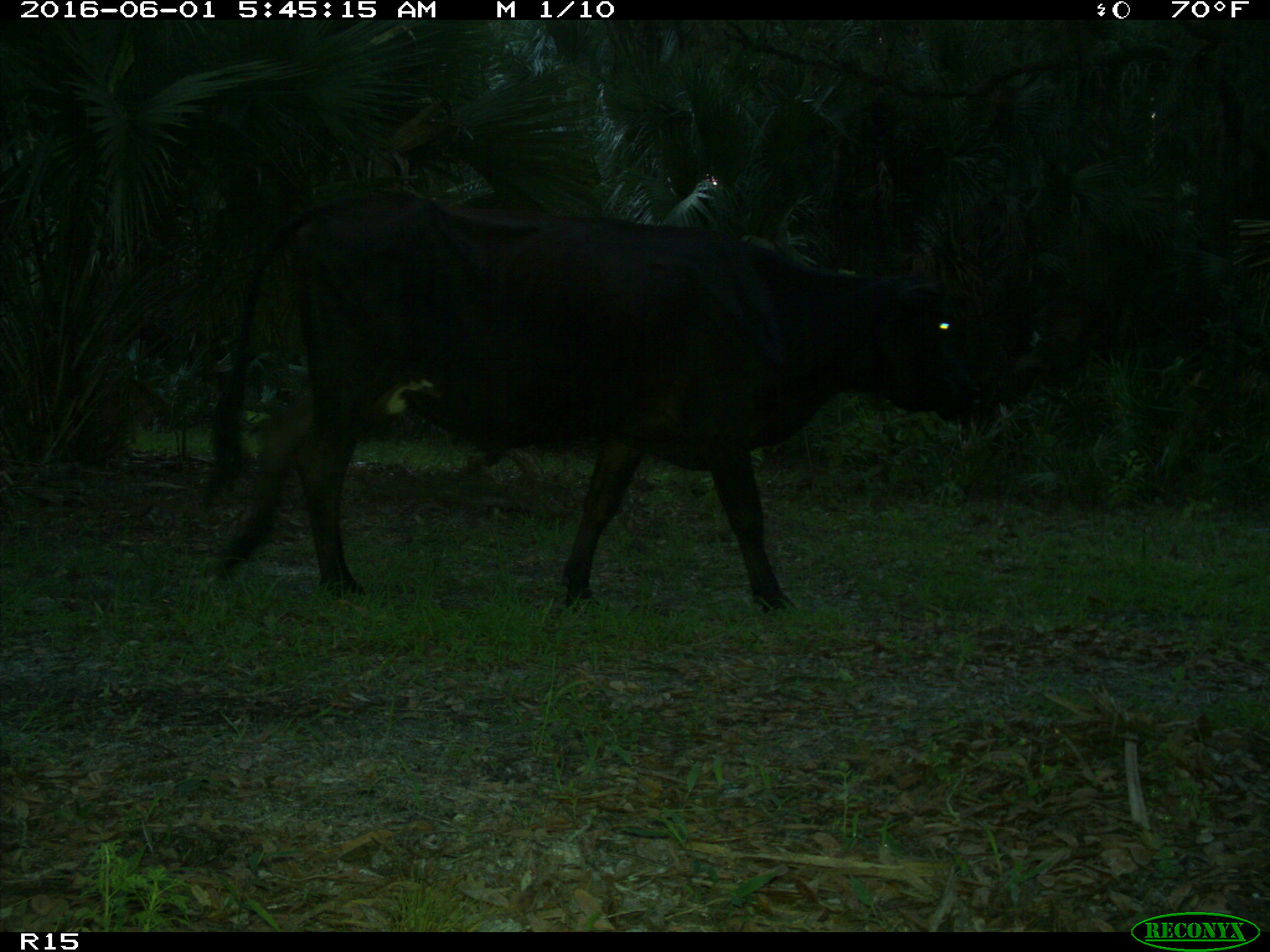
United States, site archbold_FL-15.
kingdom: Animalia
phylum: Chordata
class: Mammalia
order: Artiodactyla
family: Bovidae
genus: Bos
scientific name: Bos taurus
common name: domestic cow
Bos taurus (domestic cow).